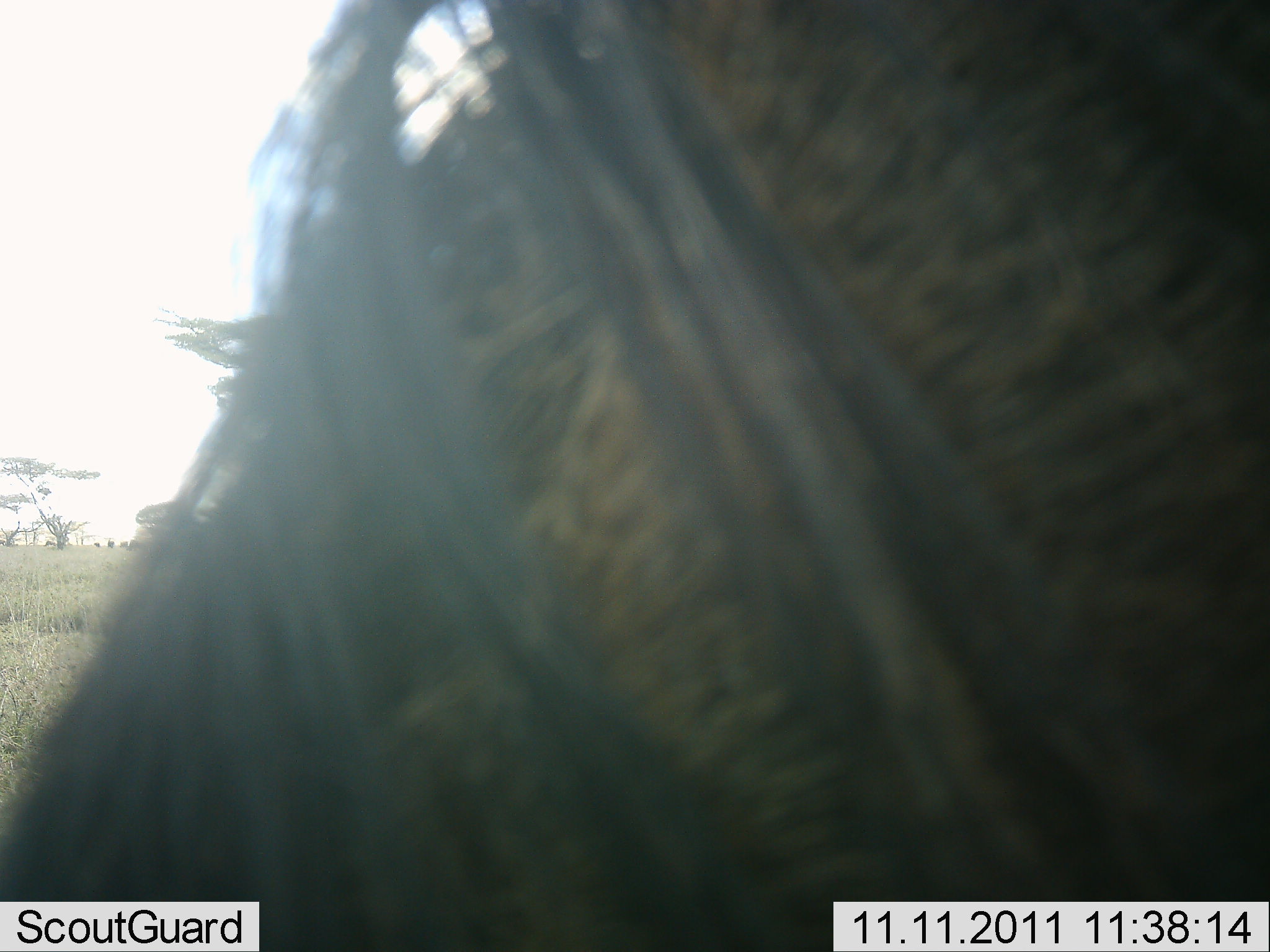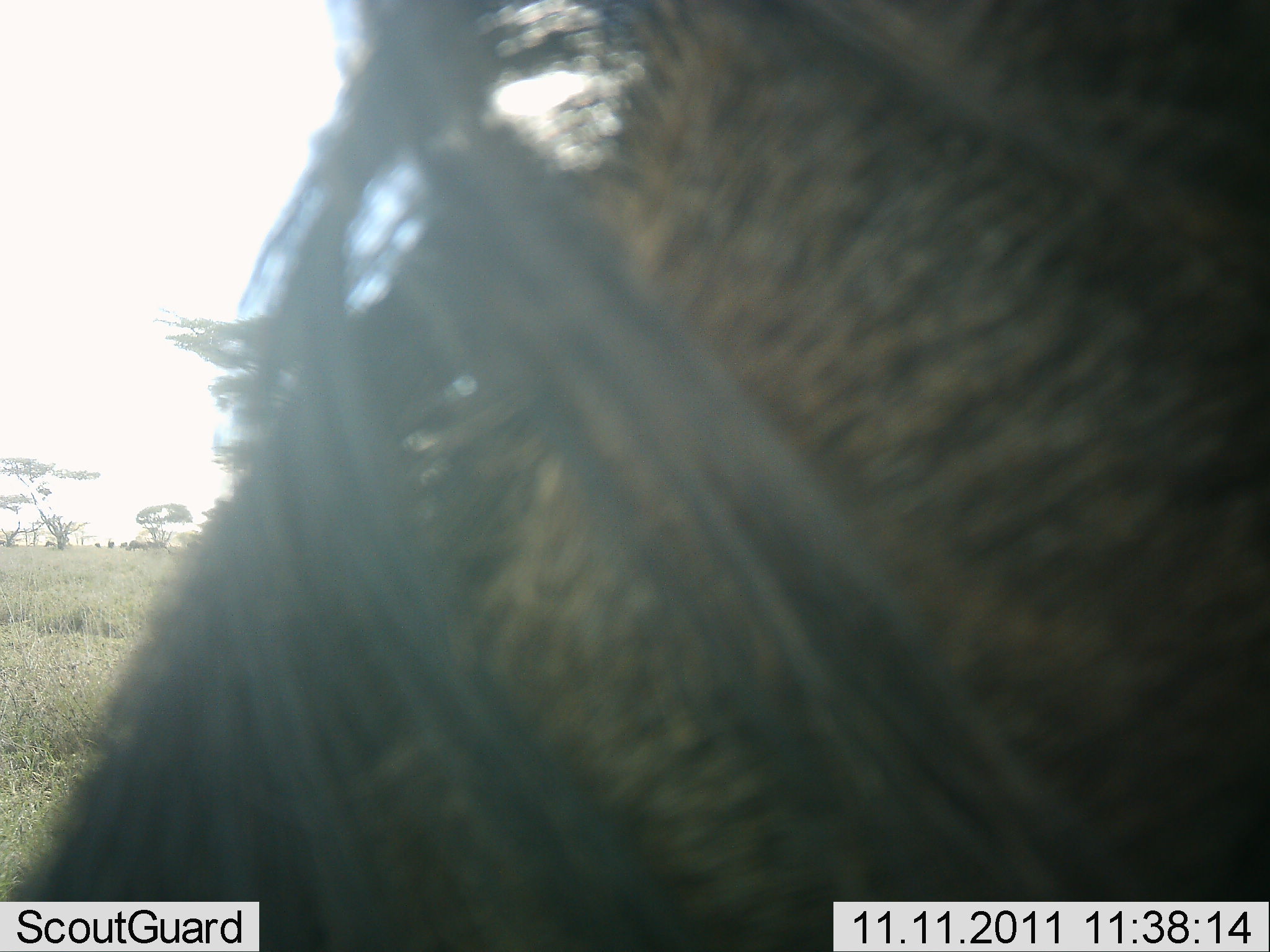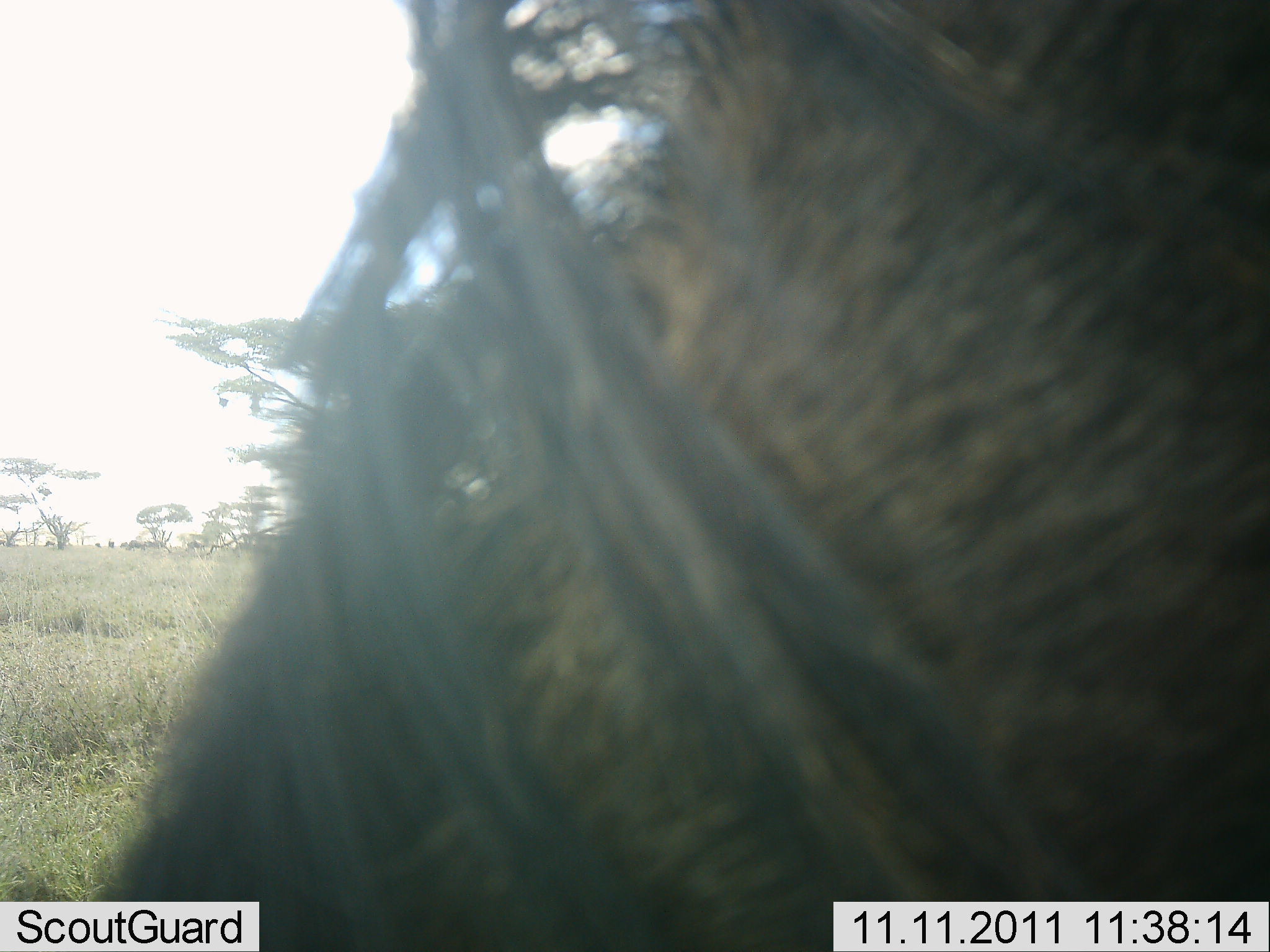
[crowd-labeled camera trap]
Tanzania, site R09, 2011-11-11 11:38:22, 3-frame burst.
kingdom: Animalia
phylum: Chordata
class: Mammalia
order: Artiodactyla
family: Bovidae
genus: Connochaetes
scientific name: Connochaetes taurinus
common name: blue wildebeest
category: wildebeest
Wildebeest (blue wildebeest) (Connochaetes taurinus), count 1. Behavior (volunteer vote fractions): standing 75%, resting 0%, moving 8%, interacting 0%. Young present (vote fraction): 0%. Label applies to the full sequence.